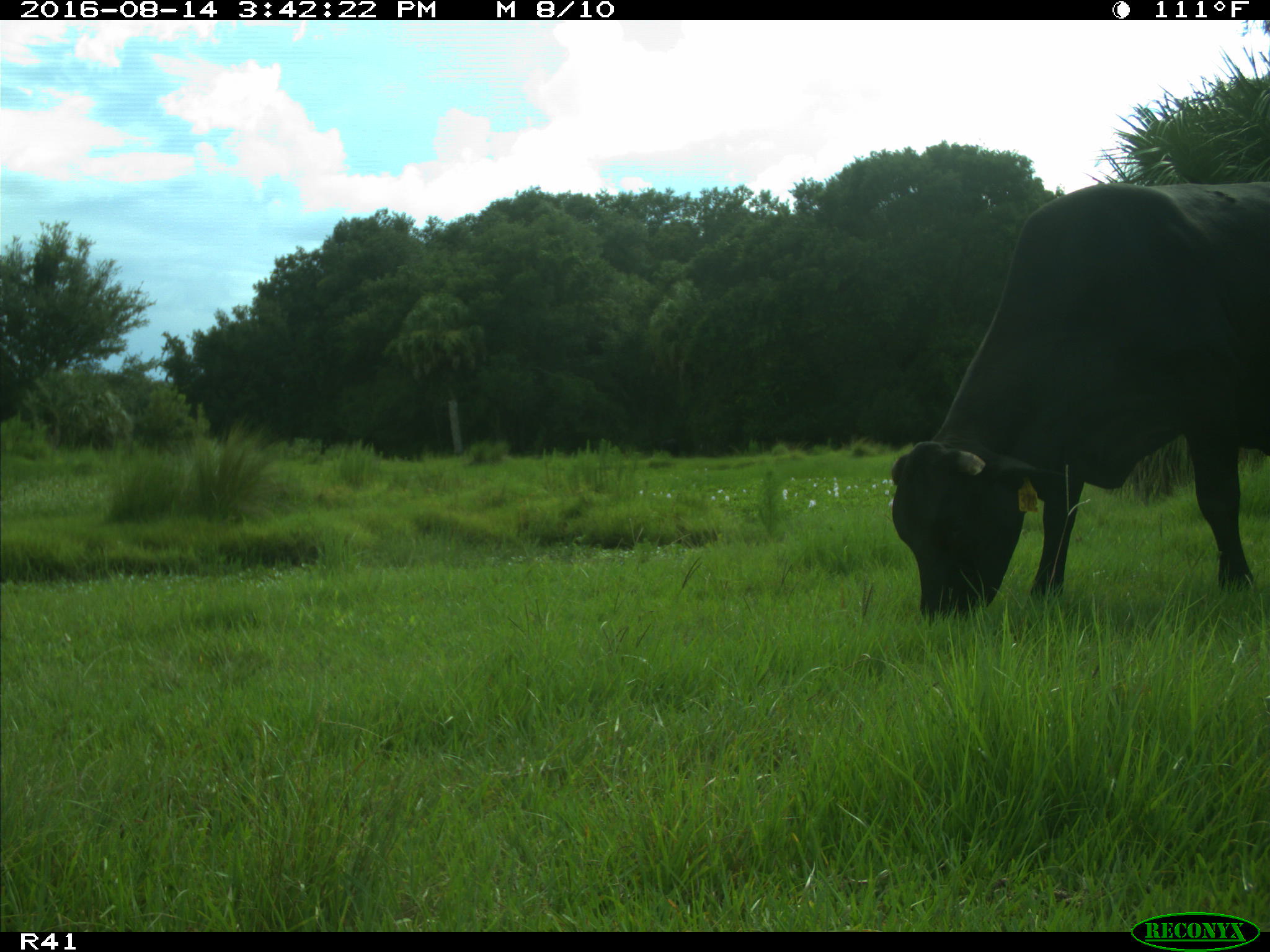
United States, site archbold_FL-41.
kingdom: Animalia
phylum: Chordata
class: Mammalia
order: Artiodactyla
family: Bovidae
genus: Bos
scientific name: Bos taurus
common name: domestic cow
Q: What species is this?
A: Bos taurus (domestic cow).